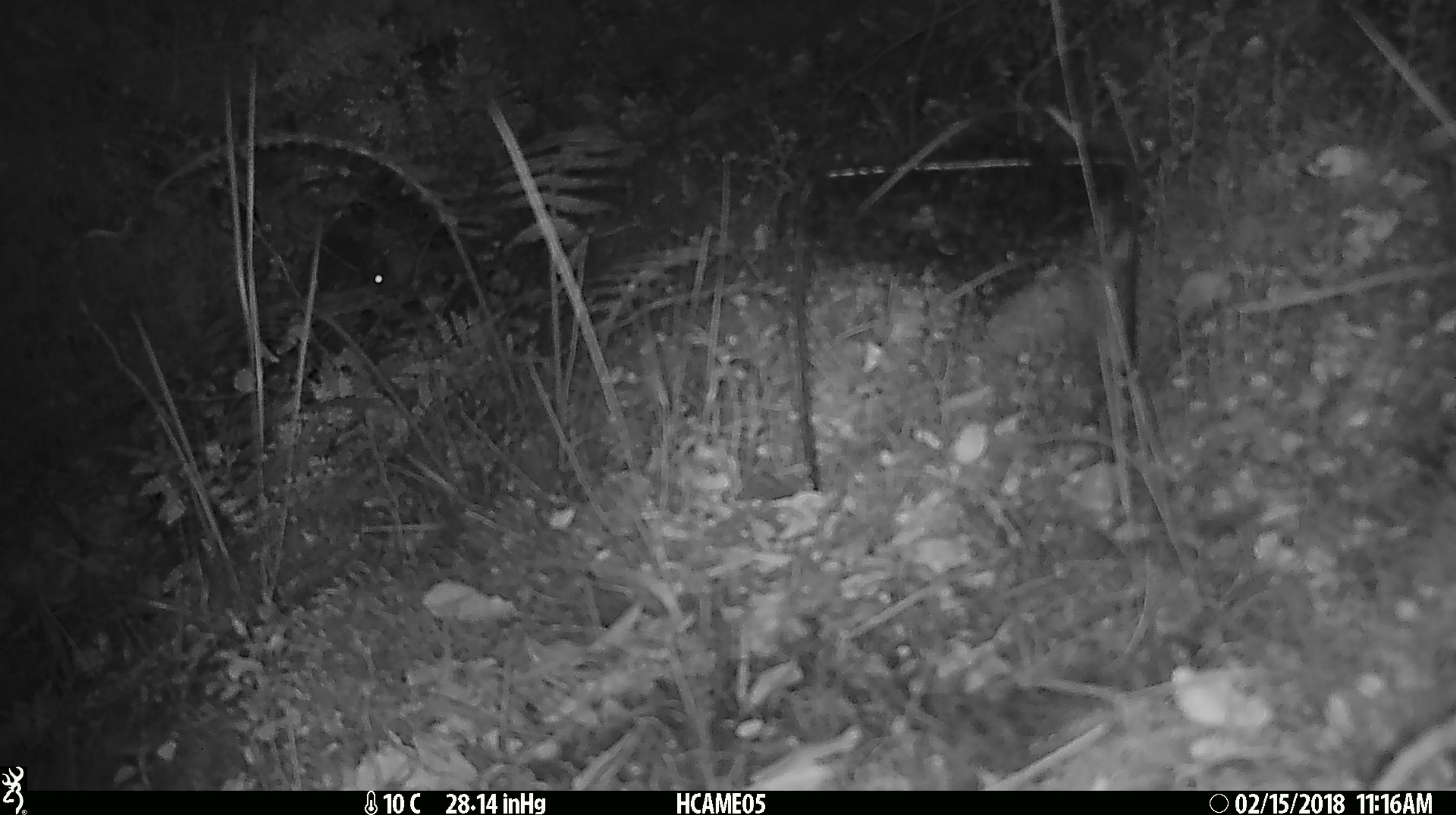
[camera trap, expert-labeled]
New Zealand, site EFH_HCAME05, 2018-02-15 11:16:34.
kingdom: Animalia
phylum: Chordata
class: Mammalia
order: Rodentia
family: Muridae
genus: Mus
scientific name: Mus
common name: mouse